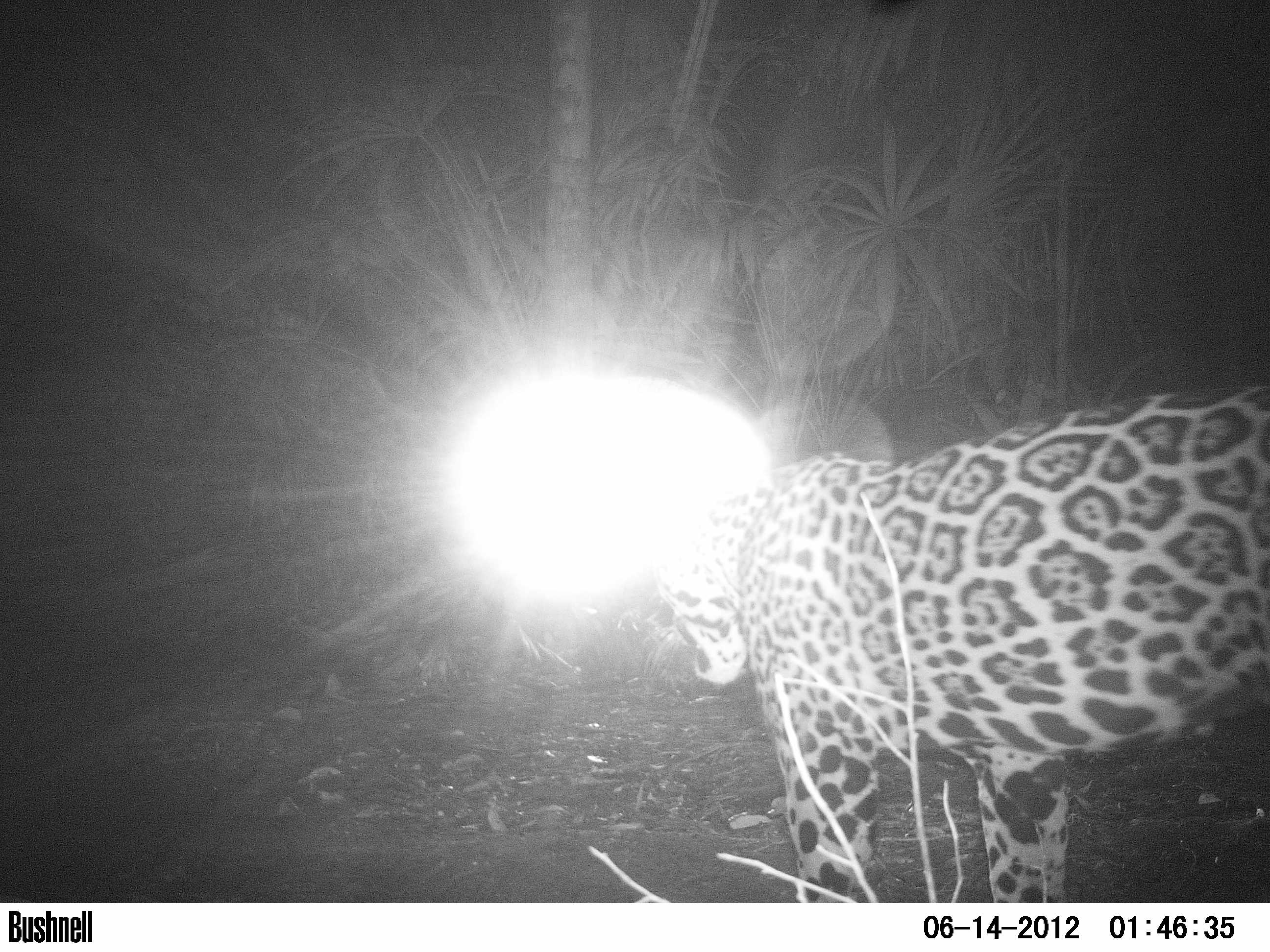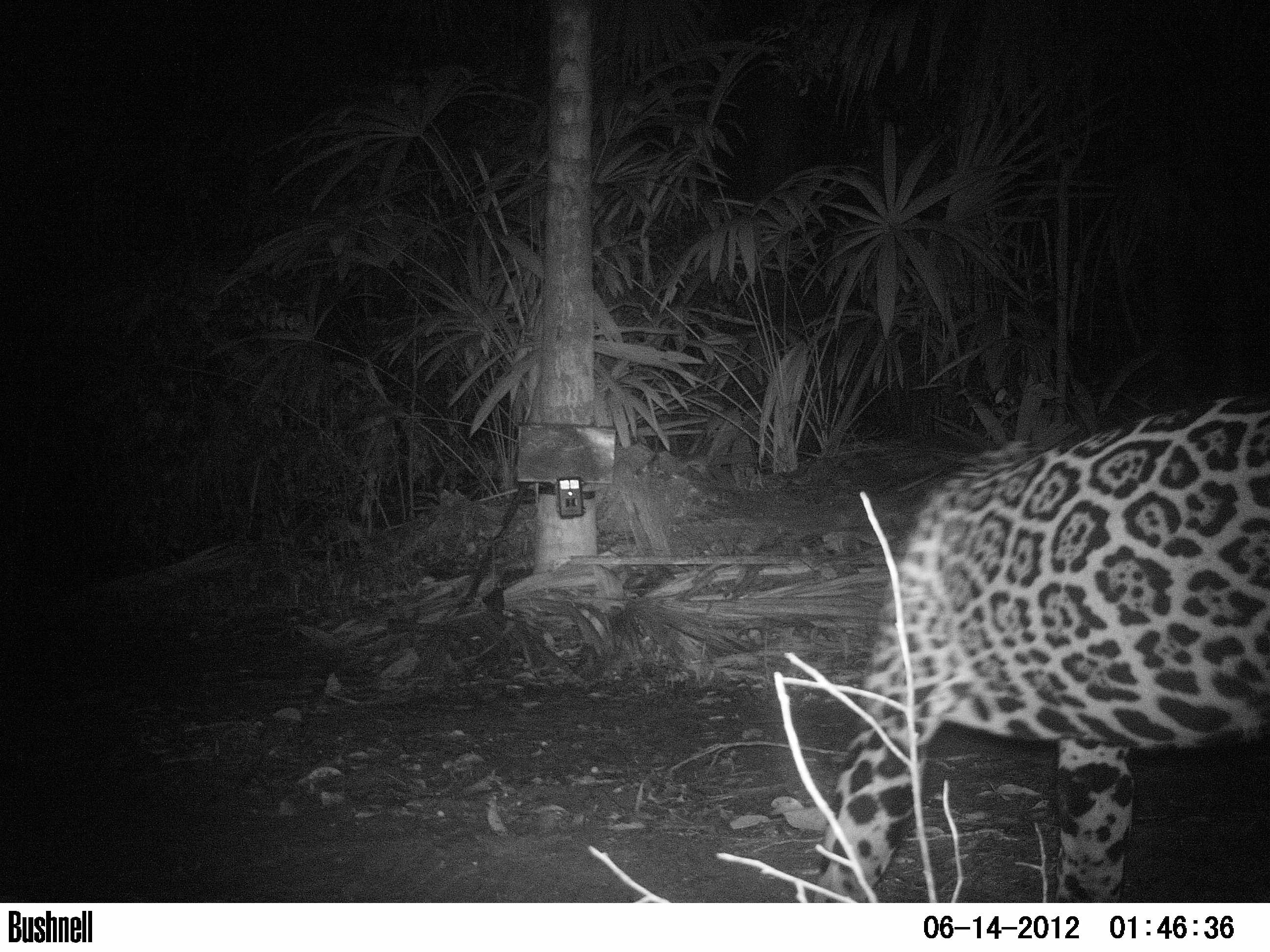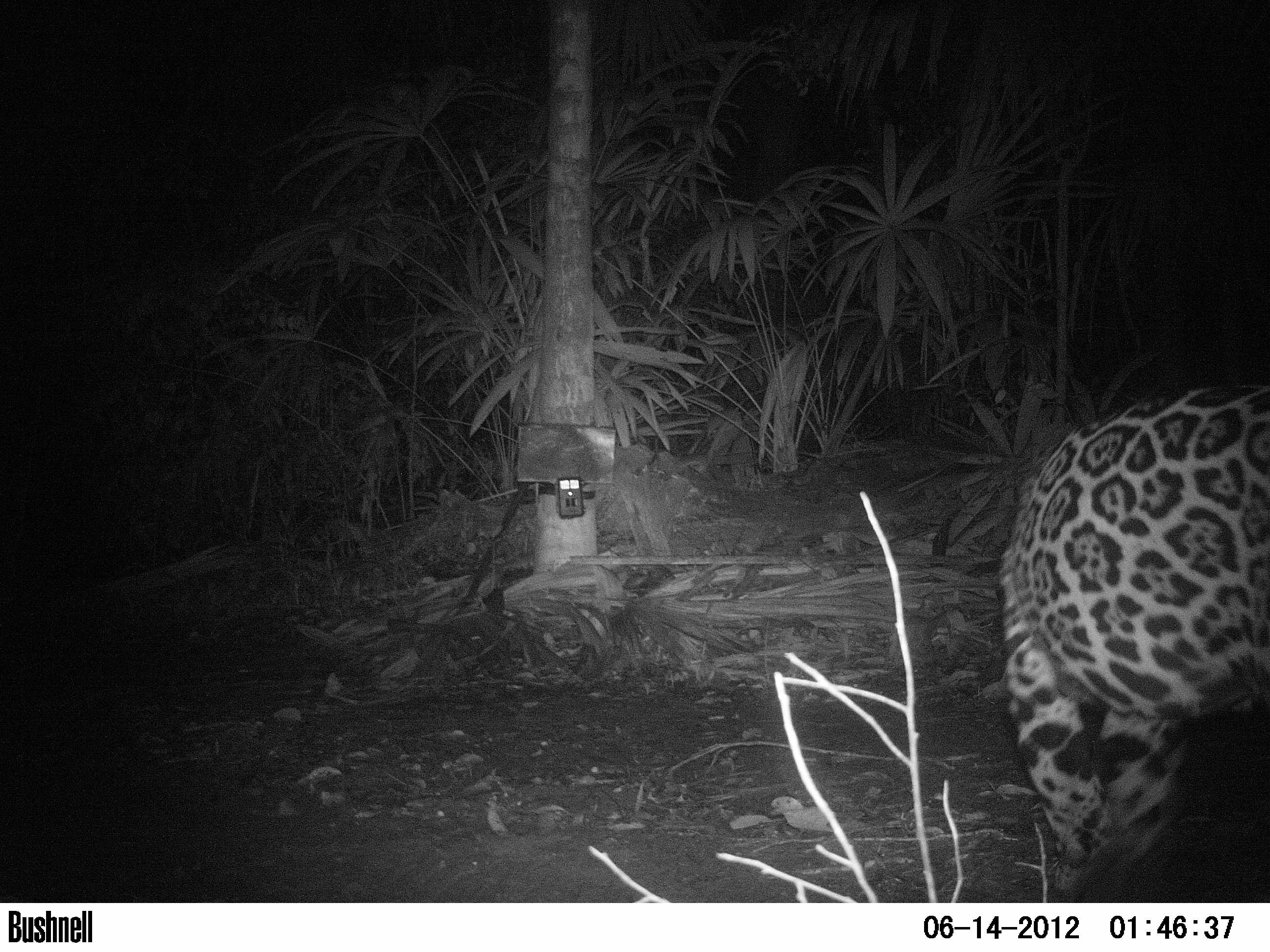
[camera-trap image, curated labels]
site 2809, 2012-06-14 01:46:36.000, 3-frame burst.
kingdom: Animalia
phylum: Chordata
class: Mammalia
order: Carnivora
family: Felidae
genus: Panthera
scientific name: Panthera onca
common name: jaguar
Panthera onca (jaguar), count 1, age adult.